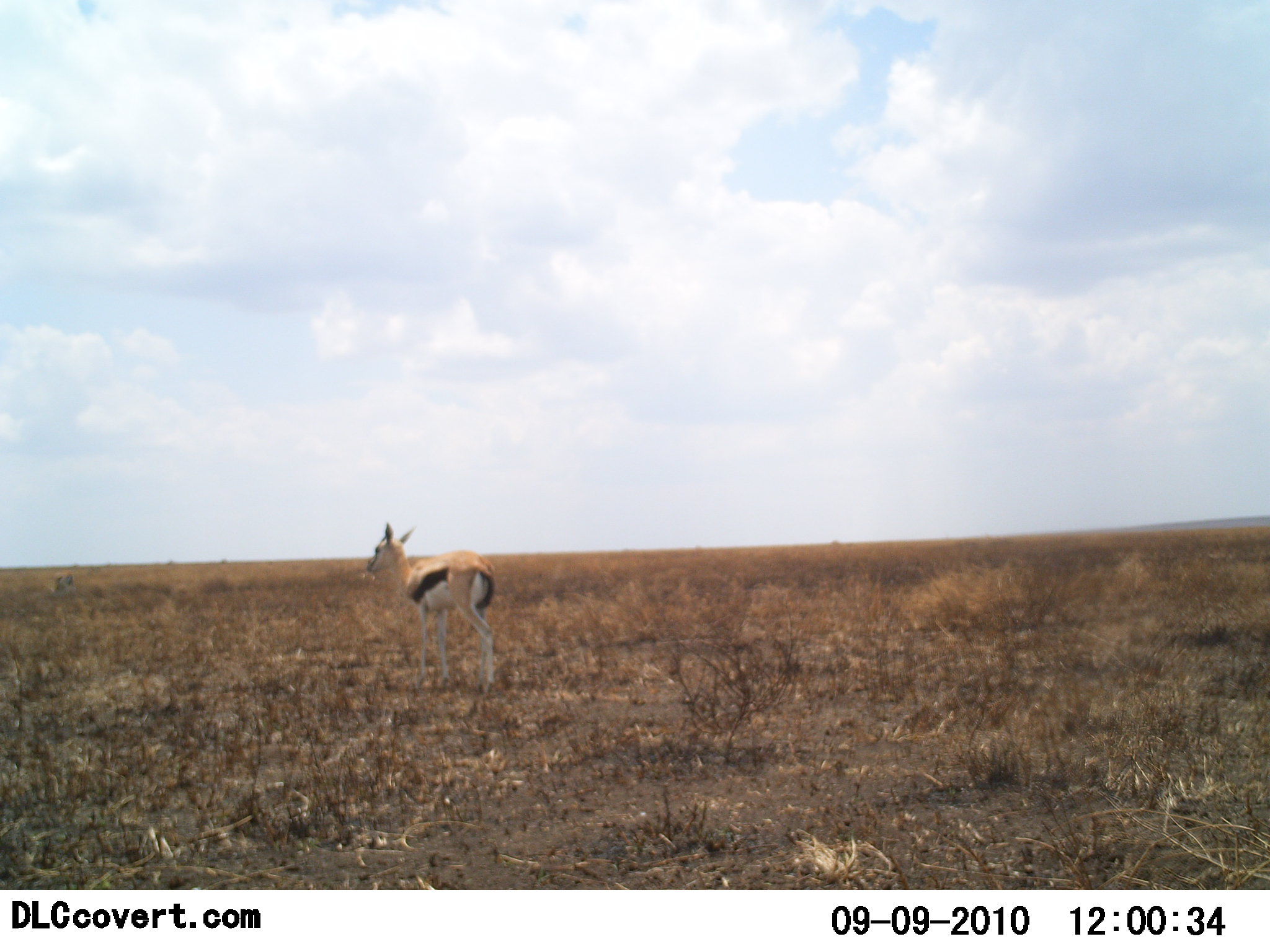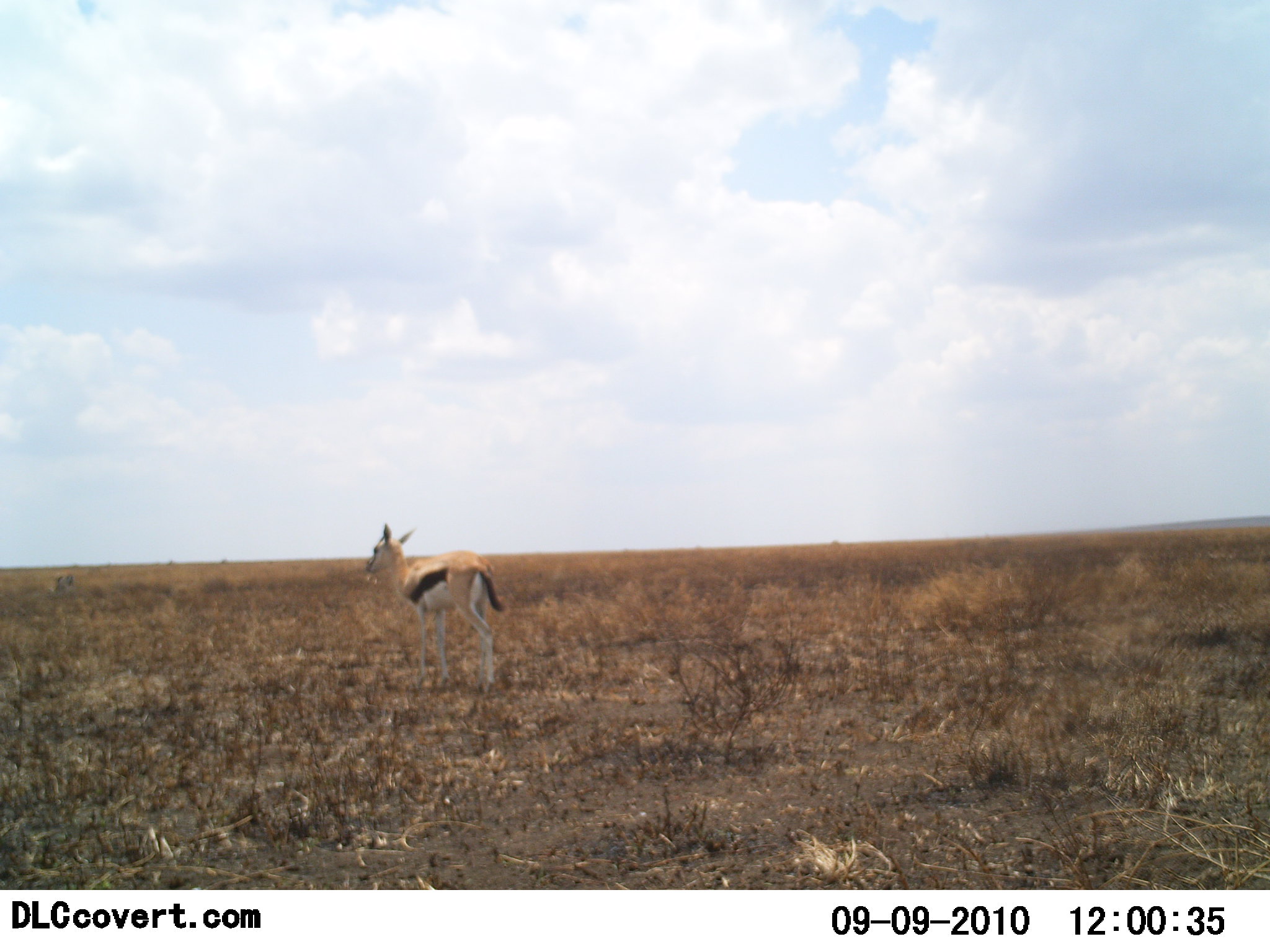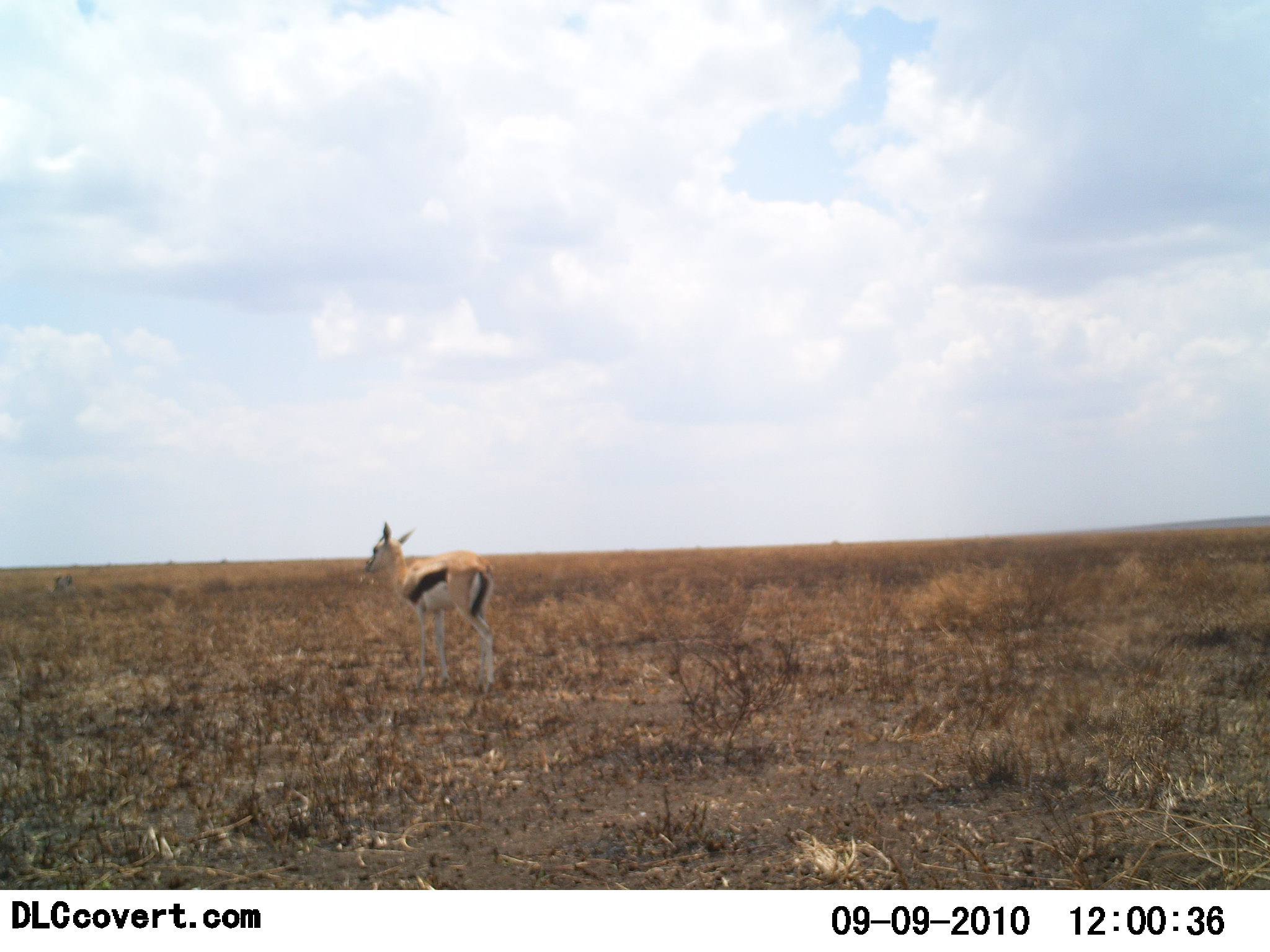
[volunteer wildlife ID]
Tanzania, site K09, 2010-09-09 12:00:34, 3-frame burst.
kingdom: Animalia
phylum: Chordata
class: Mammalia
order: Artiodactyla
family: Bovidae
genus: Eudorcas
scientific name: Eudorcas thomsonii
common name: thomson's gazelle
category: gazellethomsons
Gazellethomsons (thomson's gazelle) (Eudorcas thomsonii), count 1. Behavior (volunteer vote fractions): standing 95%, resting 0%, moving 0%, interacting 0%. Young present (vote fraction): 16%. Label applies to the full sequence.